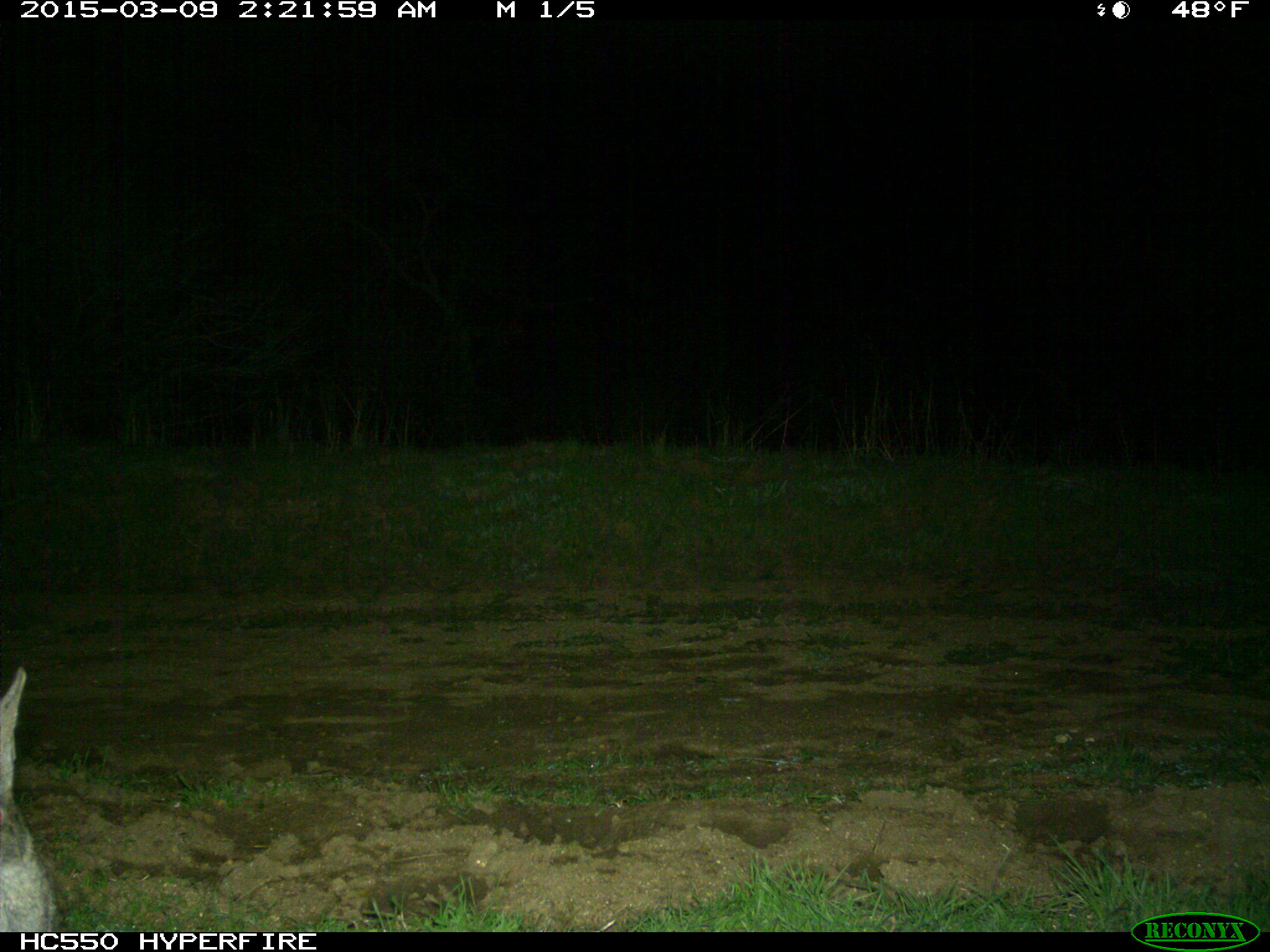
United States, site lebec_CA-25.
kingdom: Animalia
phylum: Chordata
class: Mammalia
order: Lagomorpha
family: Leporidae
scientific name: Leporidae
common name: rabbits and hares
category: unidentified rabbit